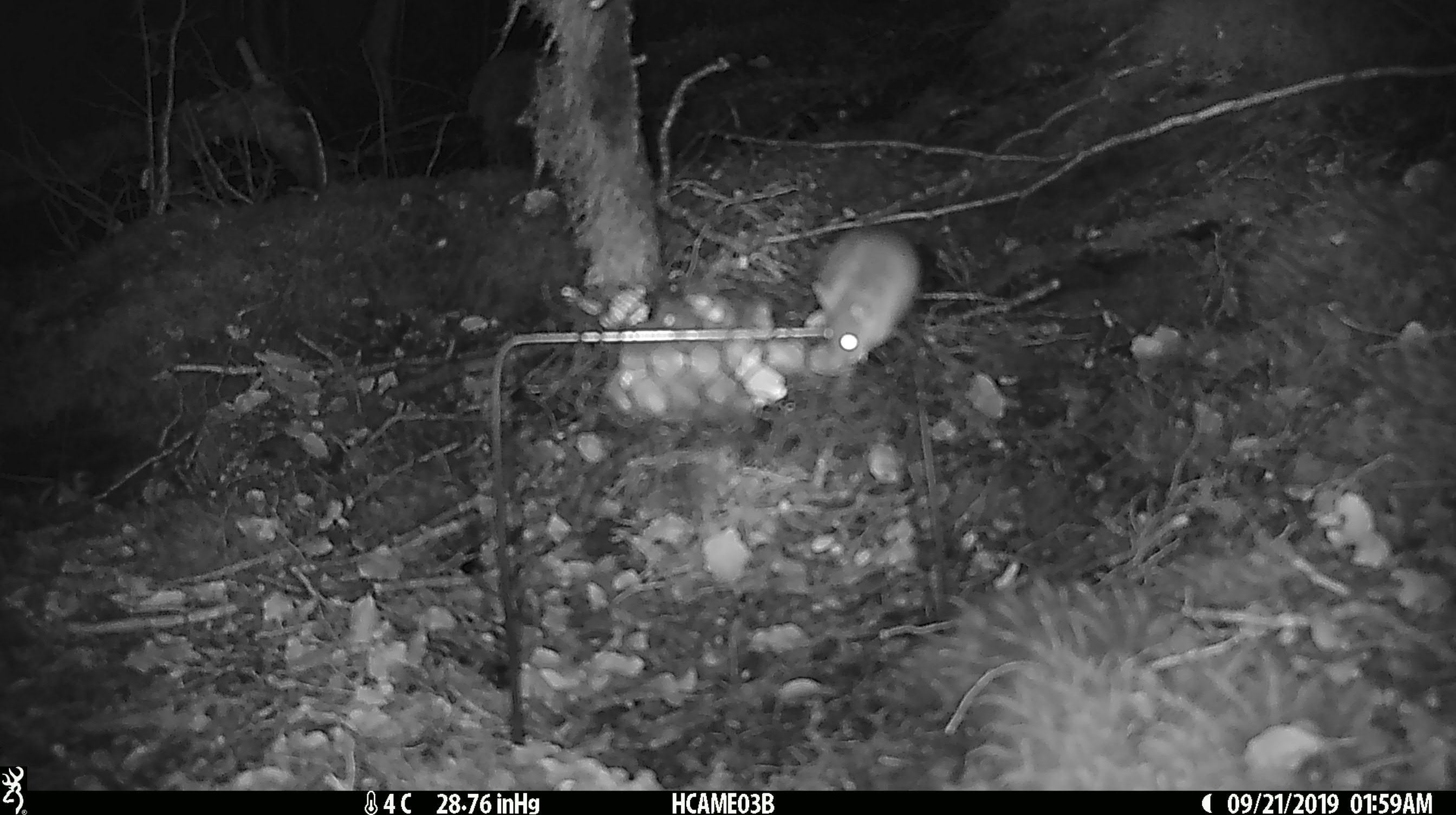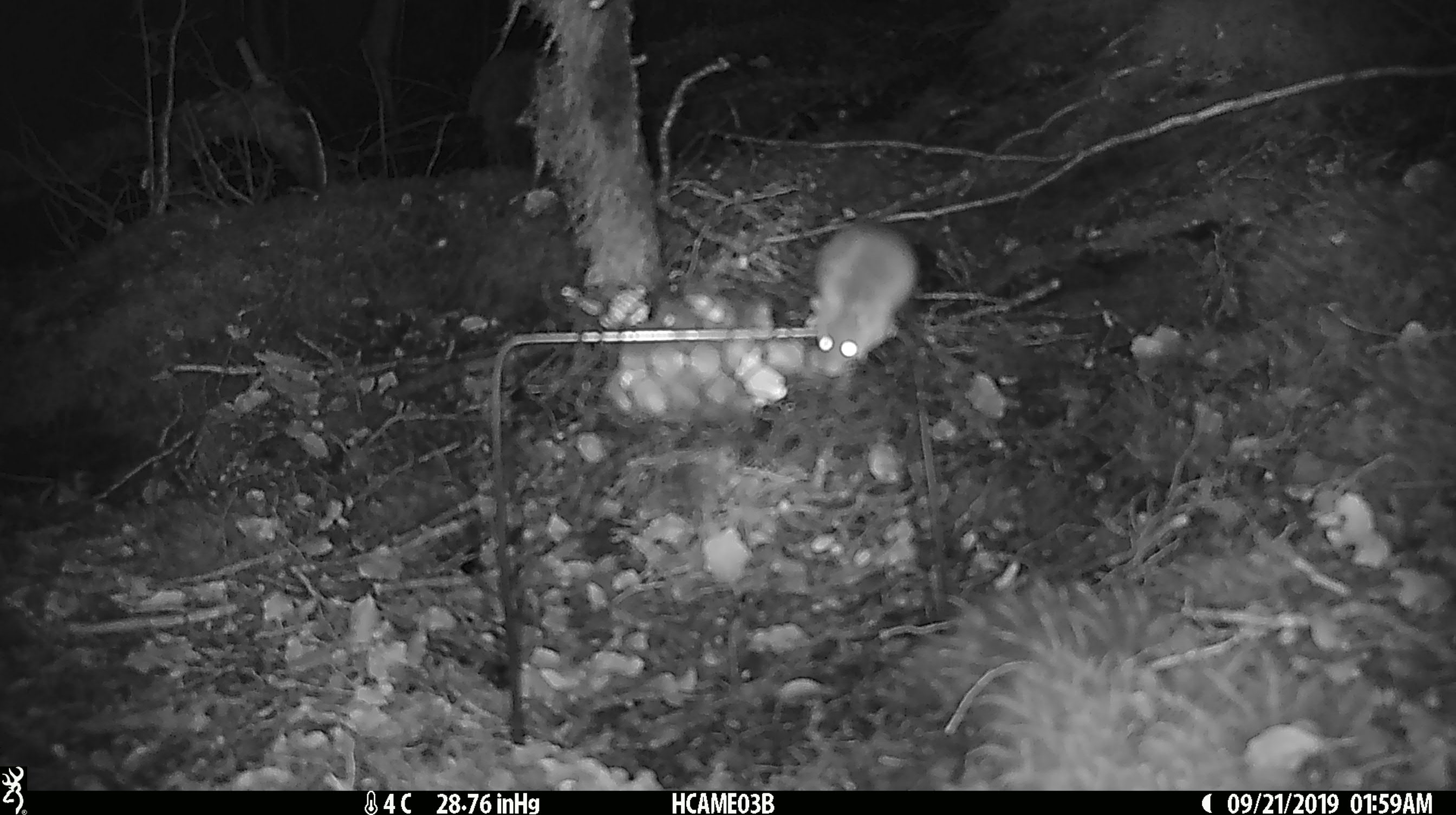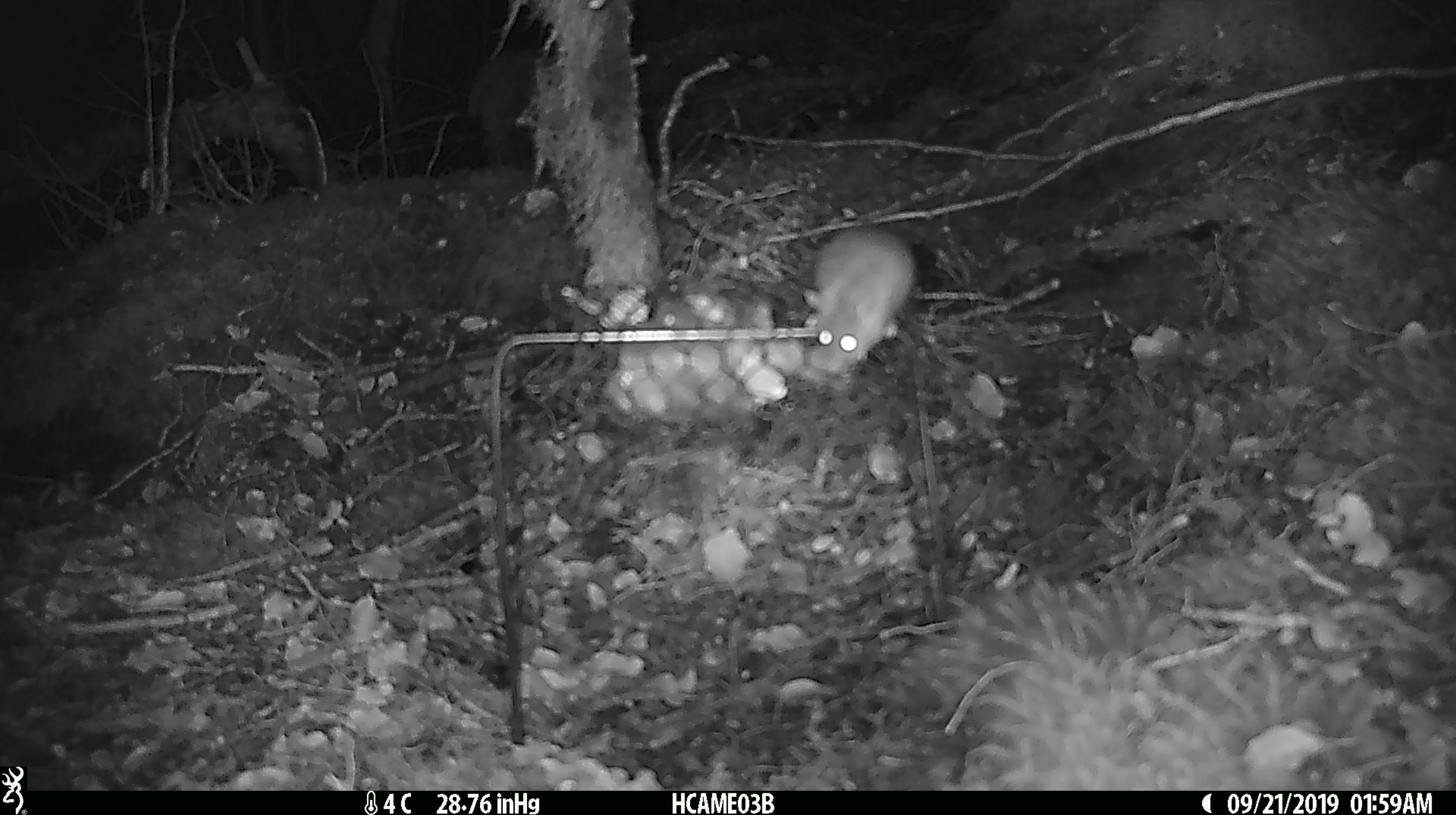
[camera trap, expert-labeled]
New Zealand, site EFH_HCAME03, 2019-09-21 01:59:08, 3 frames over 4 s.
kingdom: Animalia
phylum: Chordata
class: Mammalia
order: Rodentia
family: Muridae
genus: Mus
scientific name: Mus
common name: mouse